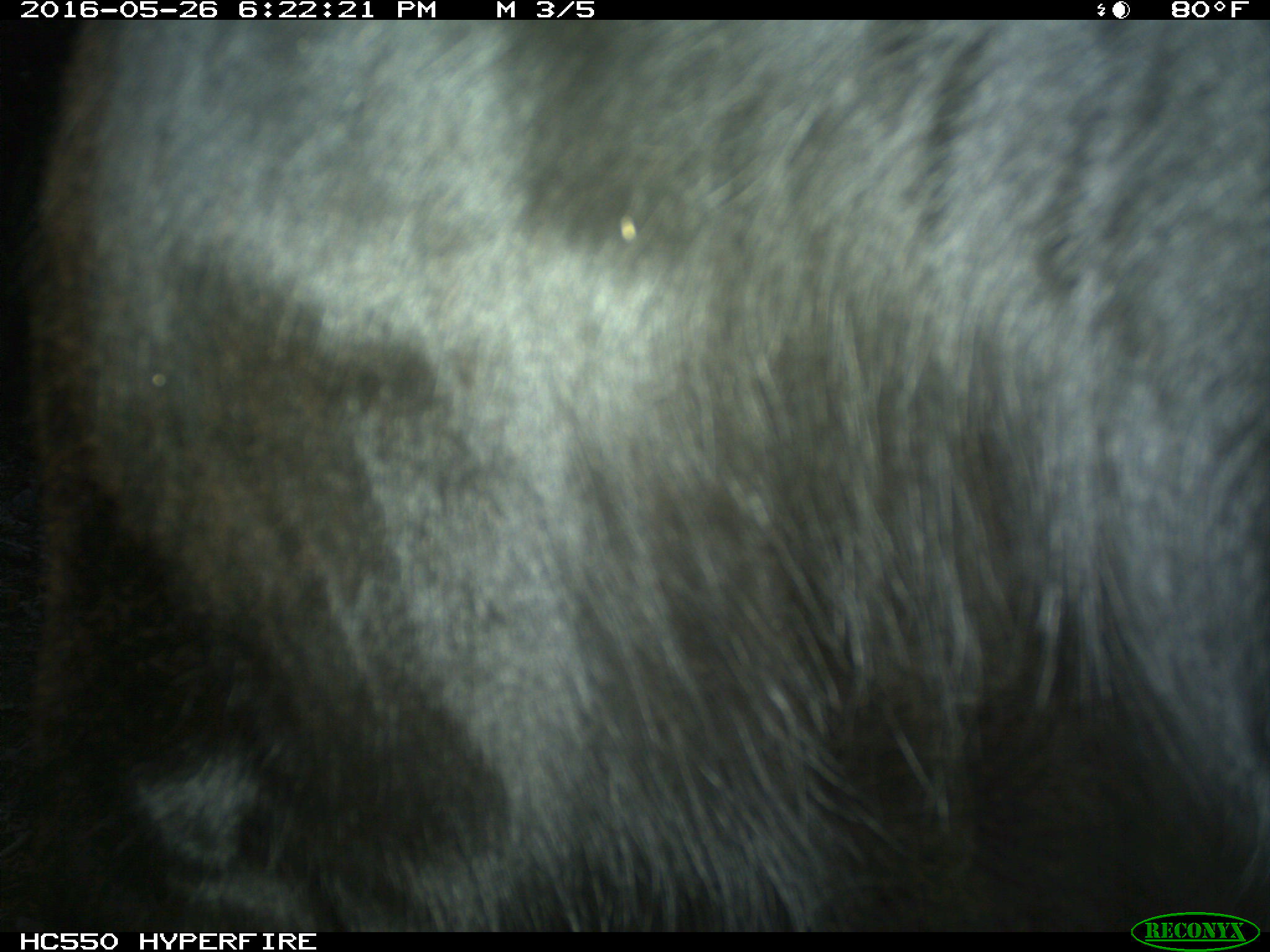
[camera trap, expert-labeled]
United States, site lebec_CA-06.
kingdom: Animalia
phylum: Chordata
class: Mammalia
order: Artiodactyla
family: Bovidae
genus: Bos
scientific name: Bos taurus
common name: domestic cow